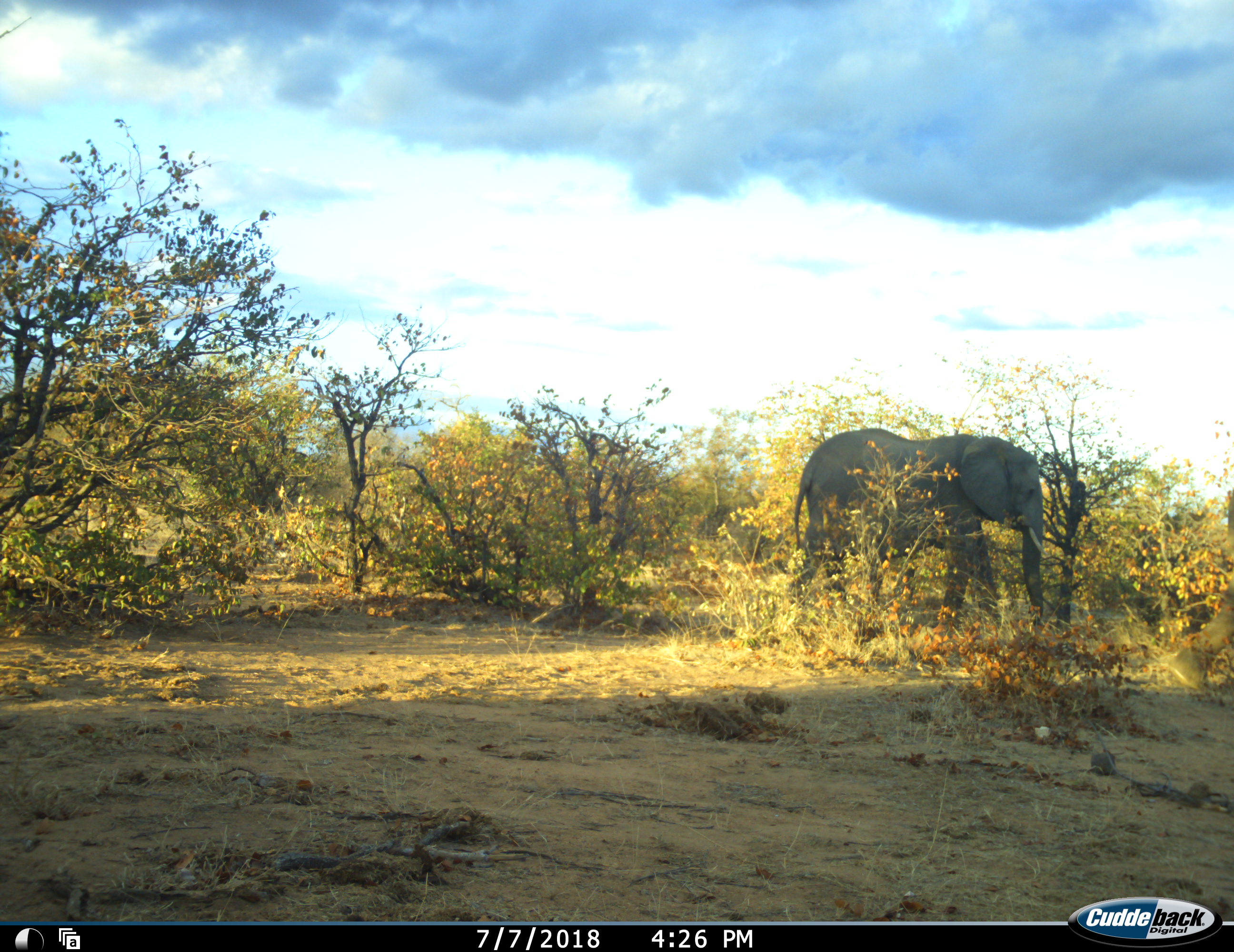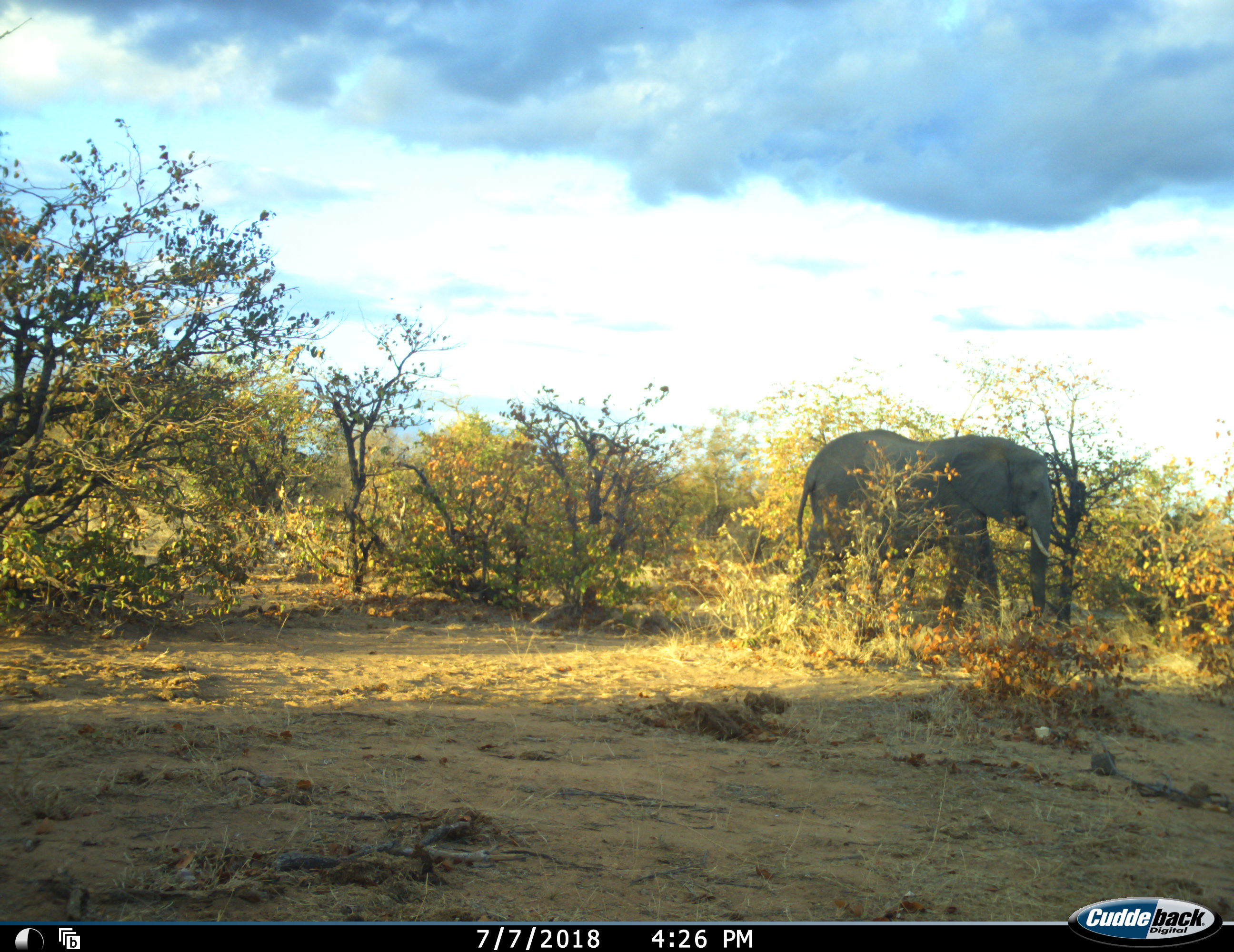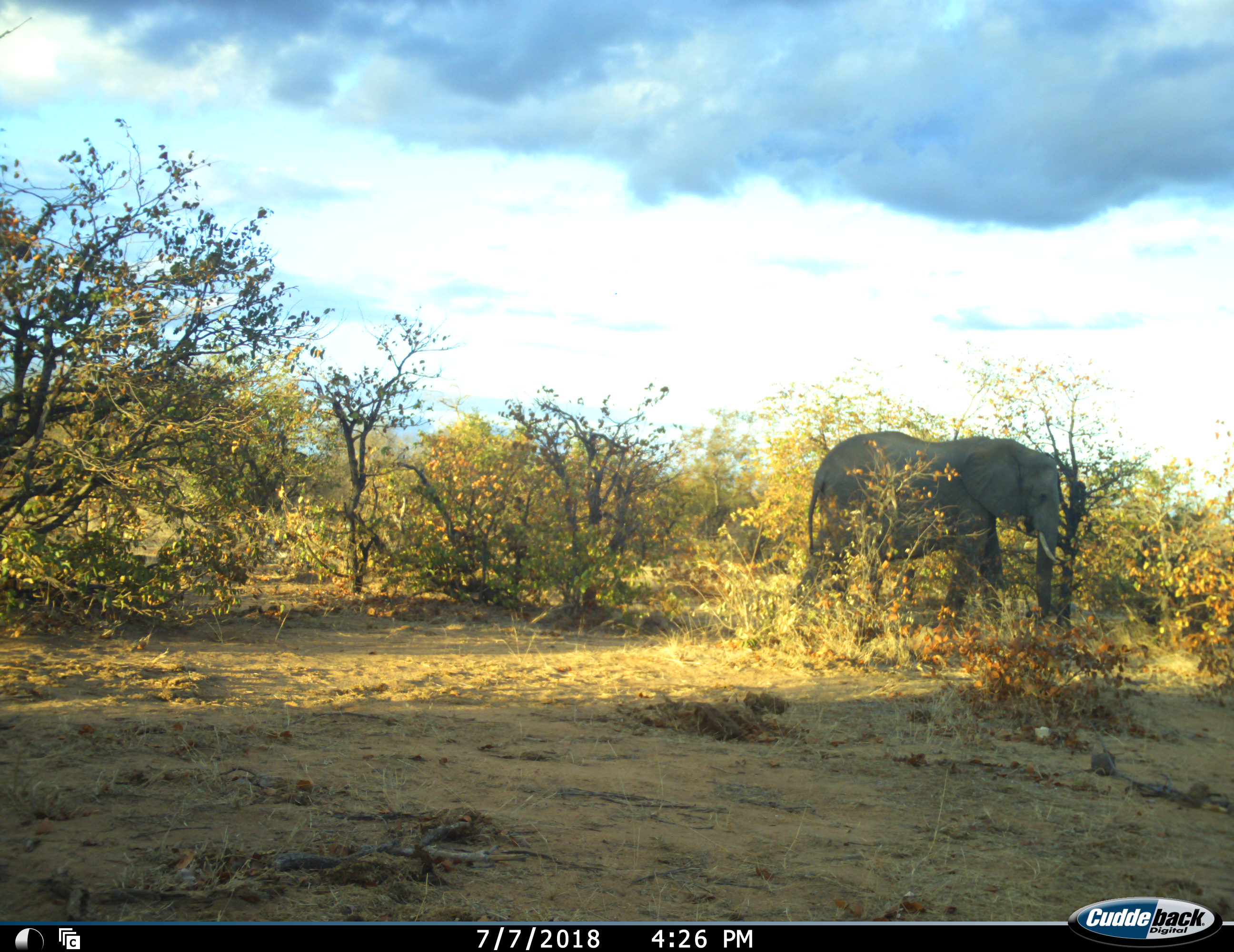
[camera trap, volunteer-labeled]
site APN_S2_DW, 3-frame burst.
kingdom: Animalia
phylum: Chordata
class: Mammalia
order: Proboscidea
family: Elephantidae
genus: Loxodonta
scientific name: Loxodonta africana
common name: african bush elephant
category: elephant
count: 2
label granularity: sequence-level